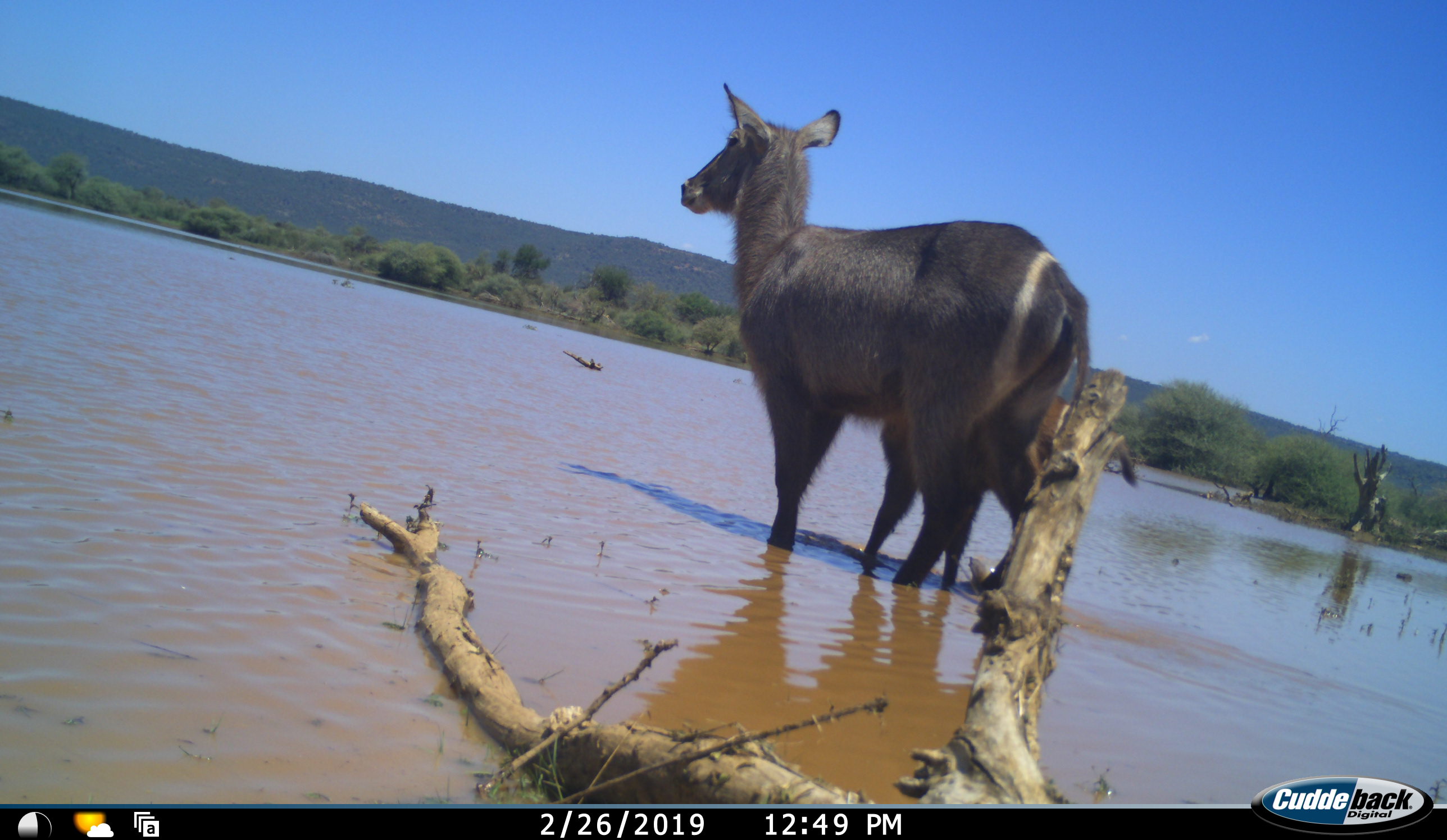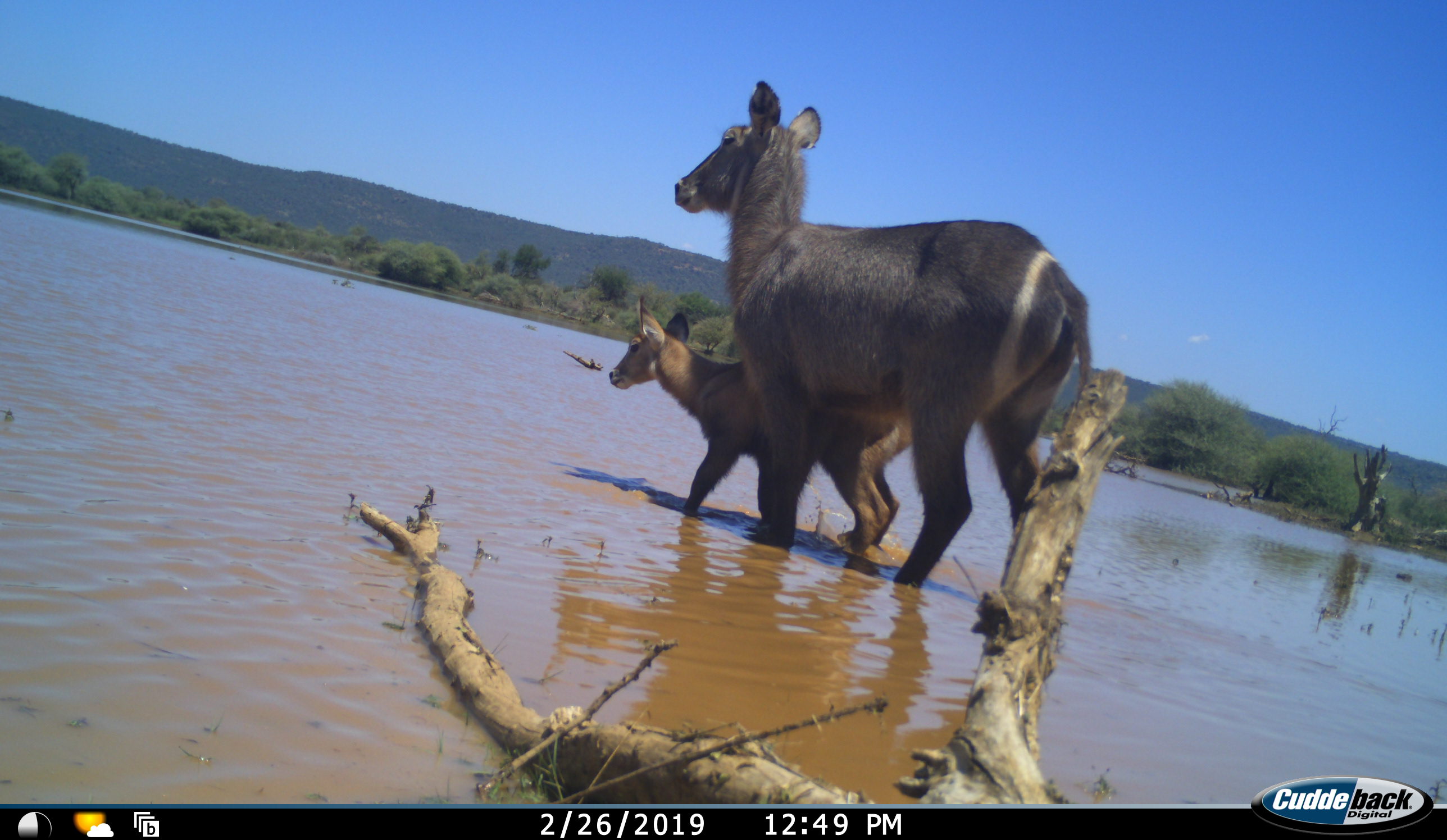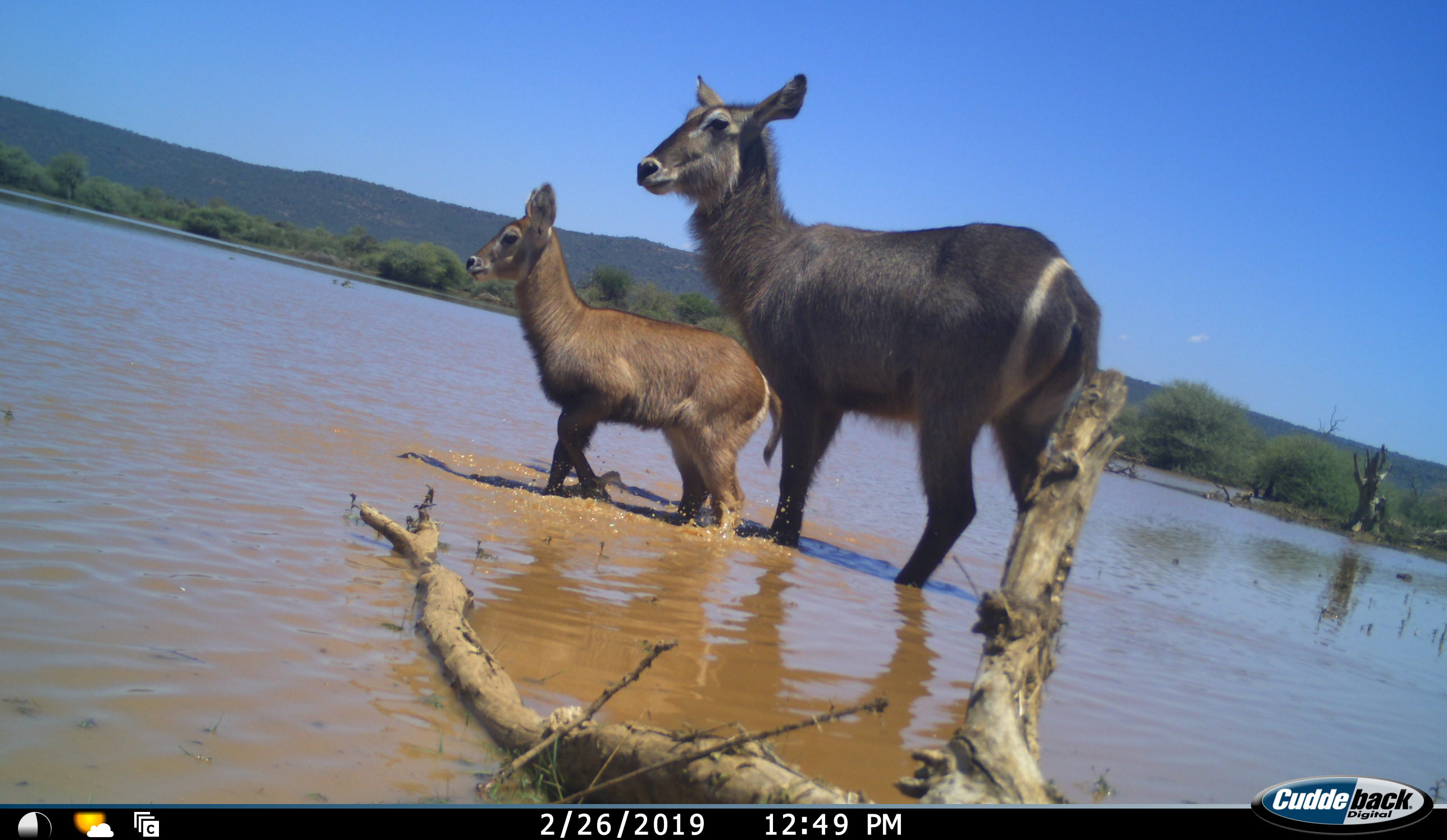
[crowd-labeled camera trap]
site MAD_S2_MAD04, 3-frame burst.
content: unidentified animal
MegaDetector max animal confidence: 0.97